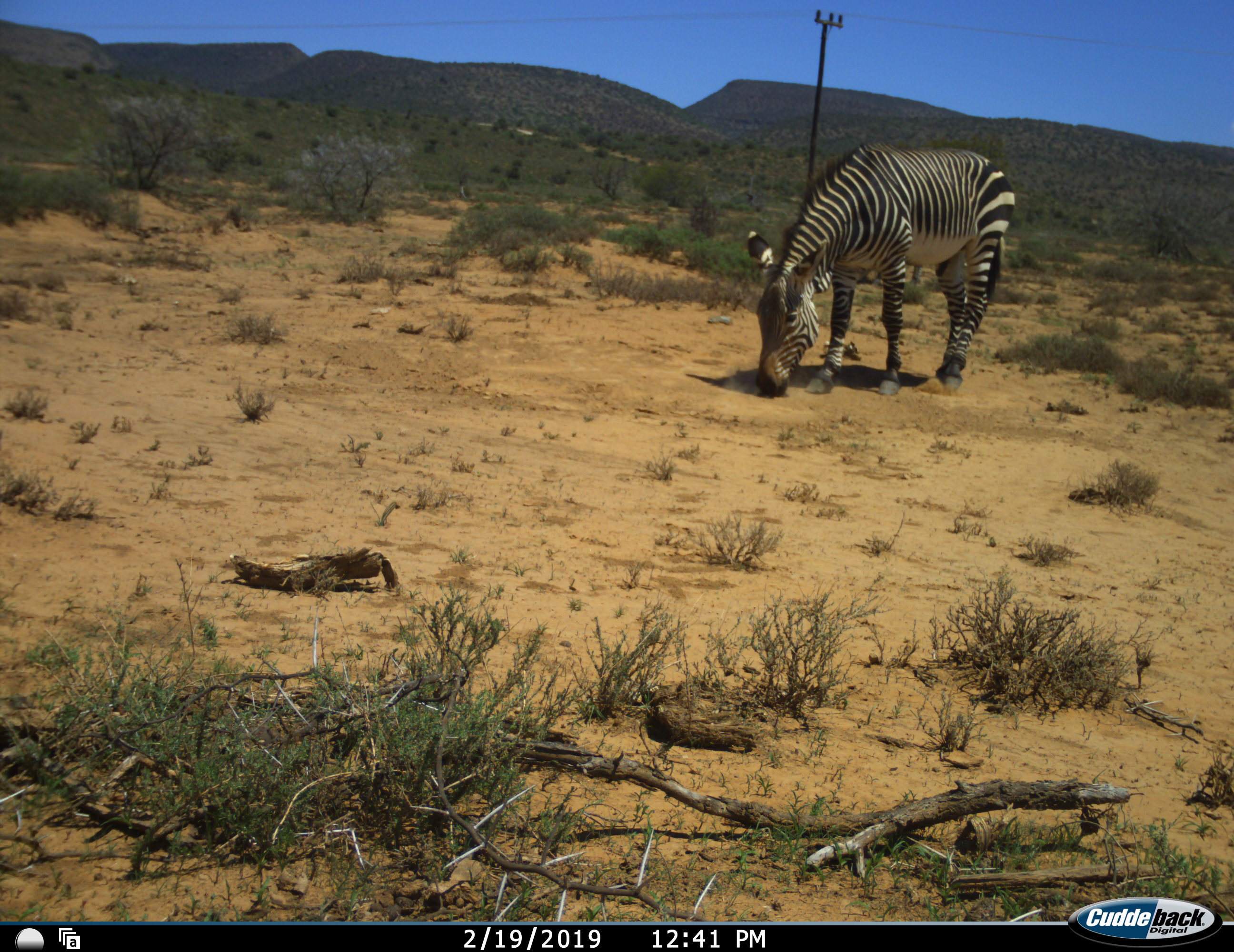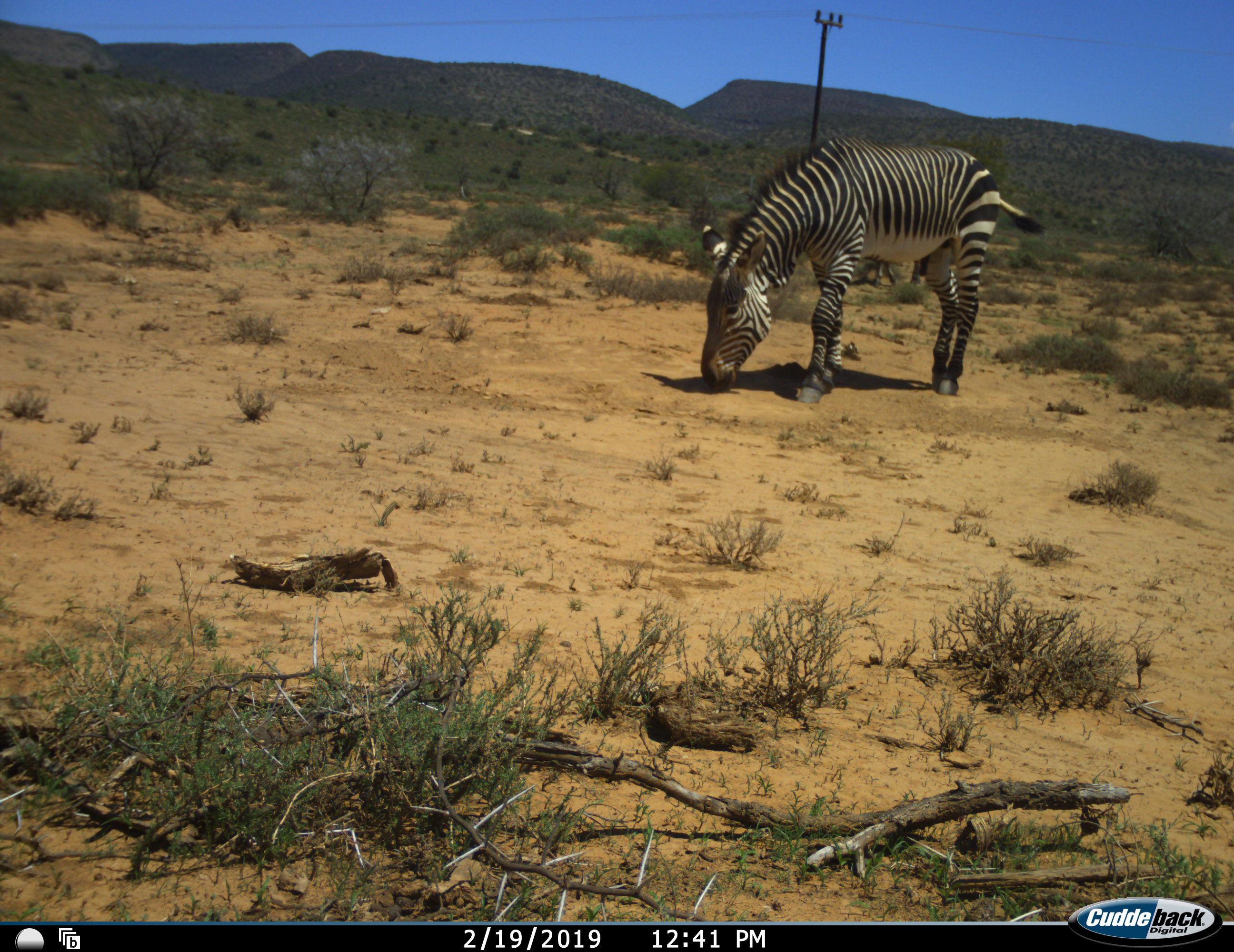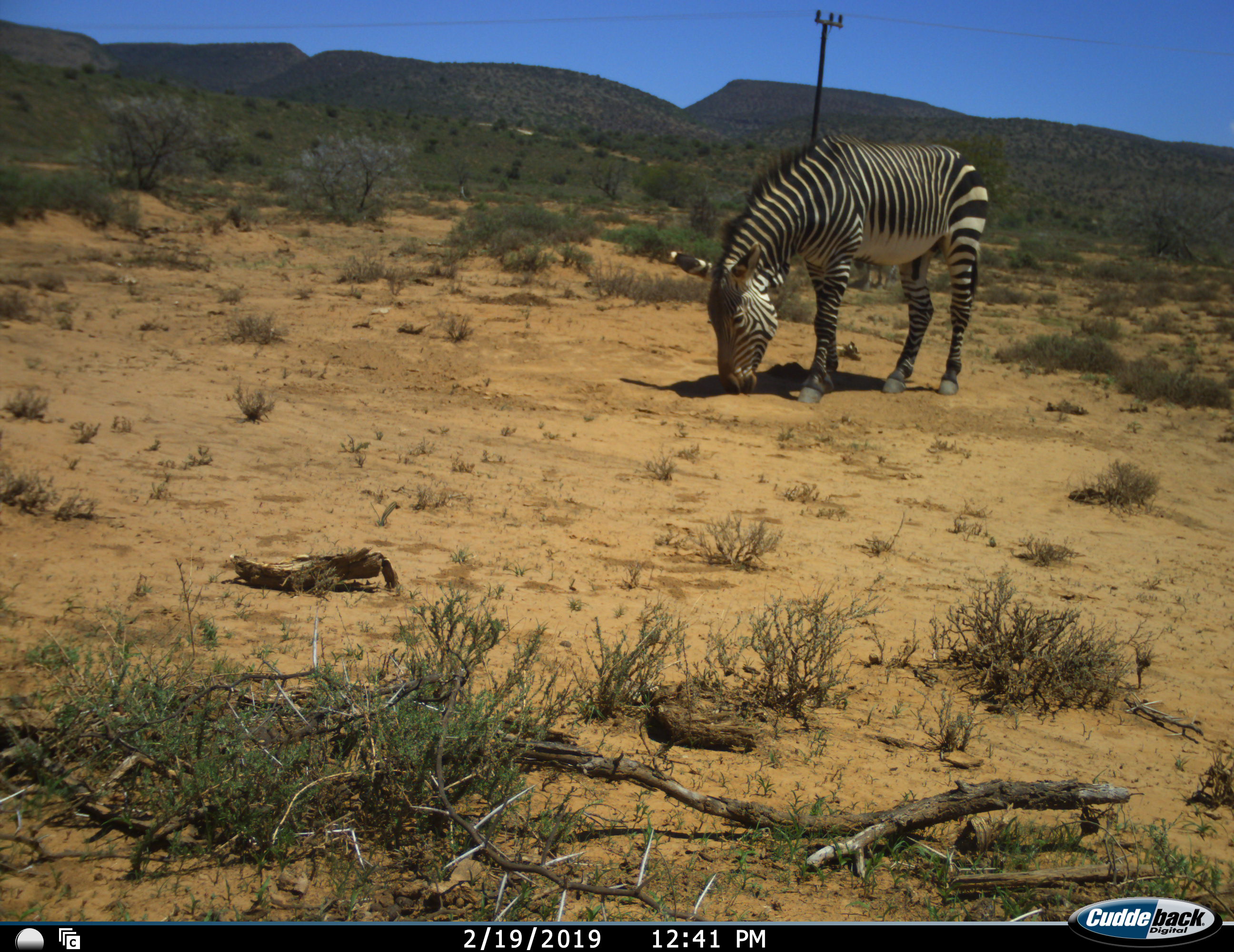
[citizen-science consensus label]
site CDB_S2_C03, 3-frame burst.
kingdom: Animalia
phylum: Chordata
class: Mammalia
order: Perissodactyla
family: Equidae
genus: Equus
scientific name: Equus zebra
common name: mountain zebra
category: zebramountain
Zebramountain (mountain zebra) (Equus zebra), count 1. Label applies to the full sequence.